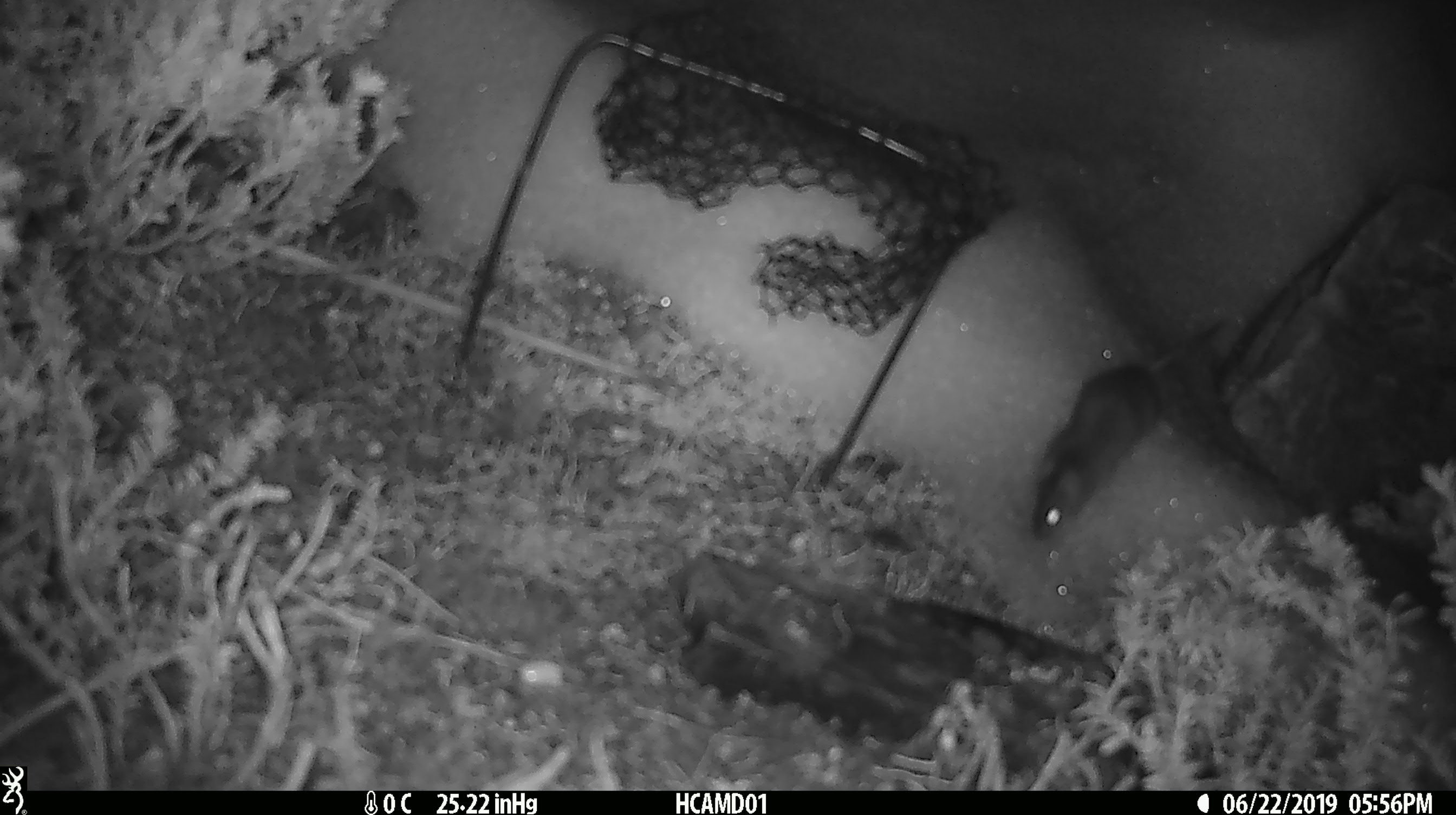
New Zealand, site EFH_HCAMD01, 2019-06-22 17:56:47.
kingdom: Animalia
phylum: Chordata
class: Mammalia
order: Rodentia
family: Muridae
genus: Mus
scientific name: Mus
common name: mouse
Mouse (Mus).